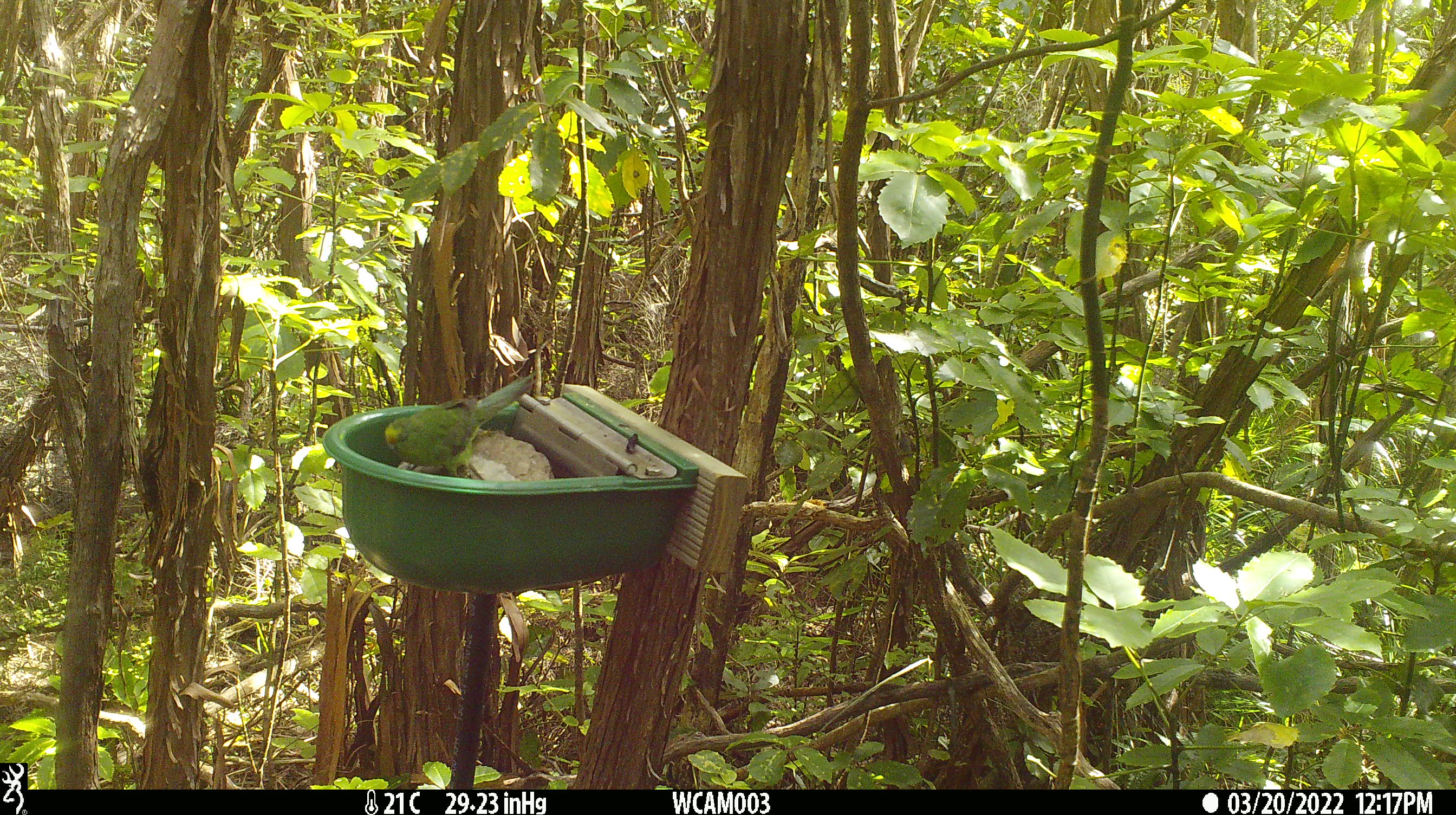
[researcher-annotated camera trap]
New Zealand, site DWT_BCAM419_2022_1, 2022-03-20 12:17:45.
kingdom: Animalia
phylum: Chordata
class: Aves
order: Psittaciformes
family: Psittaculidae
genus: Cyanoramphus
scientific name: Cyanoramphus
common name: parakeet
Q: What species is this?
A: Parakeet (Cyanoramphus).